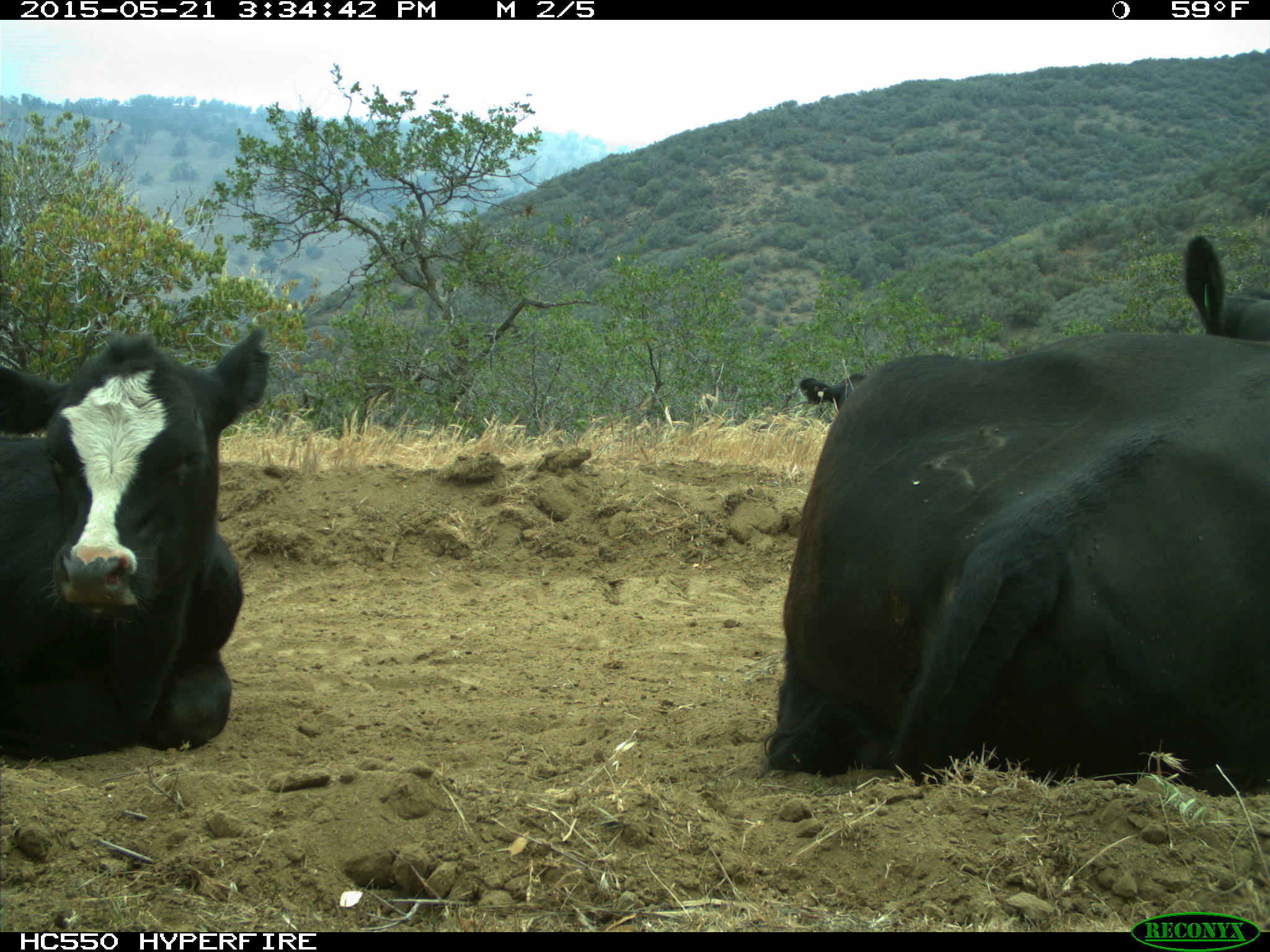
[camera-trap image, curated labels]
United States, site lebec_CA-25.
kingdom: Animalia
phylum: Chordata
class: Mammalia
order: Artiodactyla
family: Bovidae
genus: Bos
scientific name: Bos taurus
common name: domestic cow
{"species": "Bos taurus (domestic cow)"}